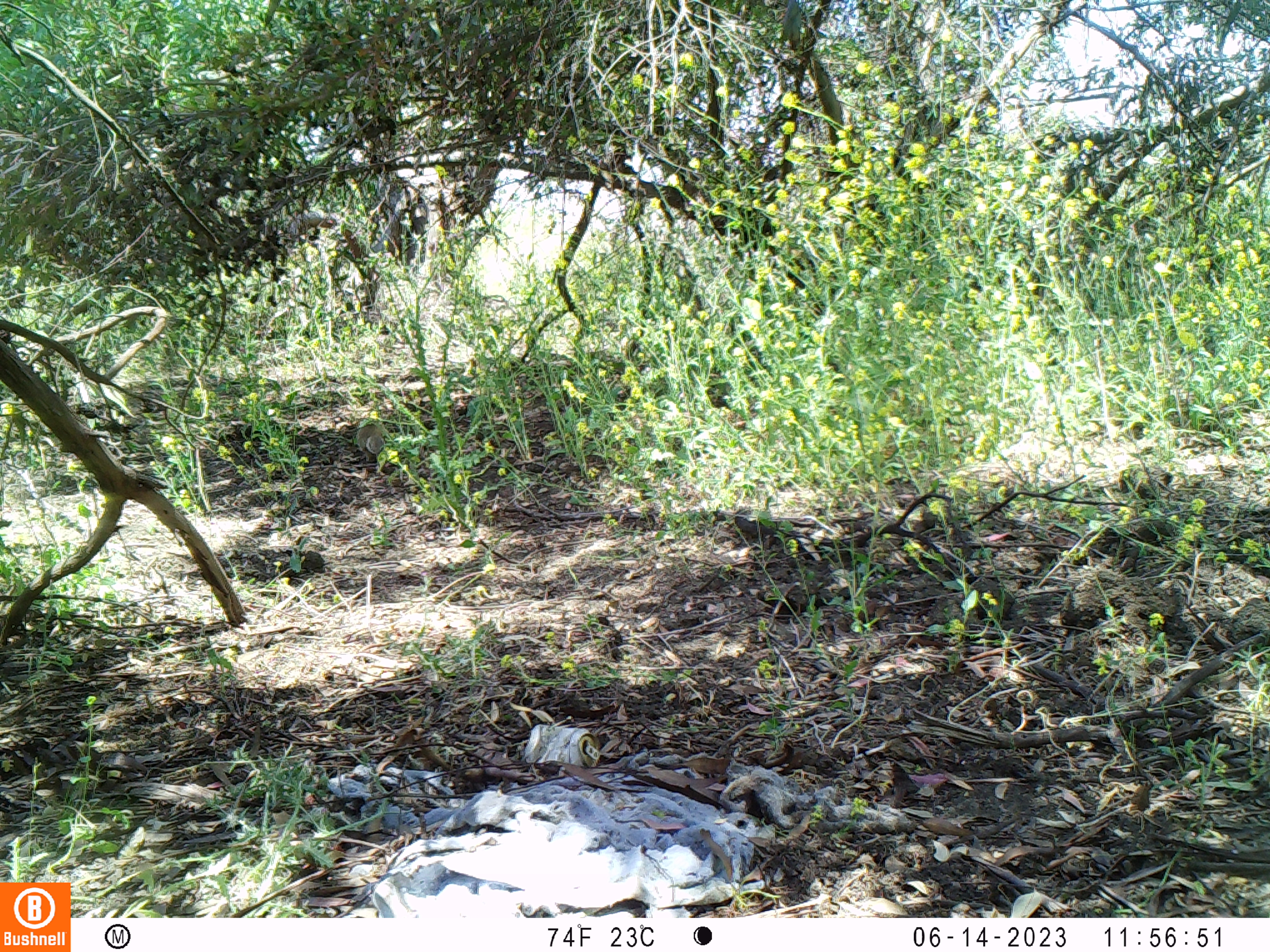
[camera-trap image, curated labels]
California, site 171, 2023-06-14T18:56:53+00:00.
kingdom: Animalia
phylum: Chordata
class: Mammalia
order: Rodentia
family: Sciuridae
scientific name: Sciuridae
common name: squirrel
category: unknown squirrel